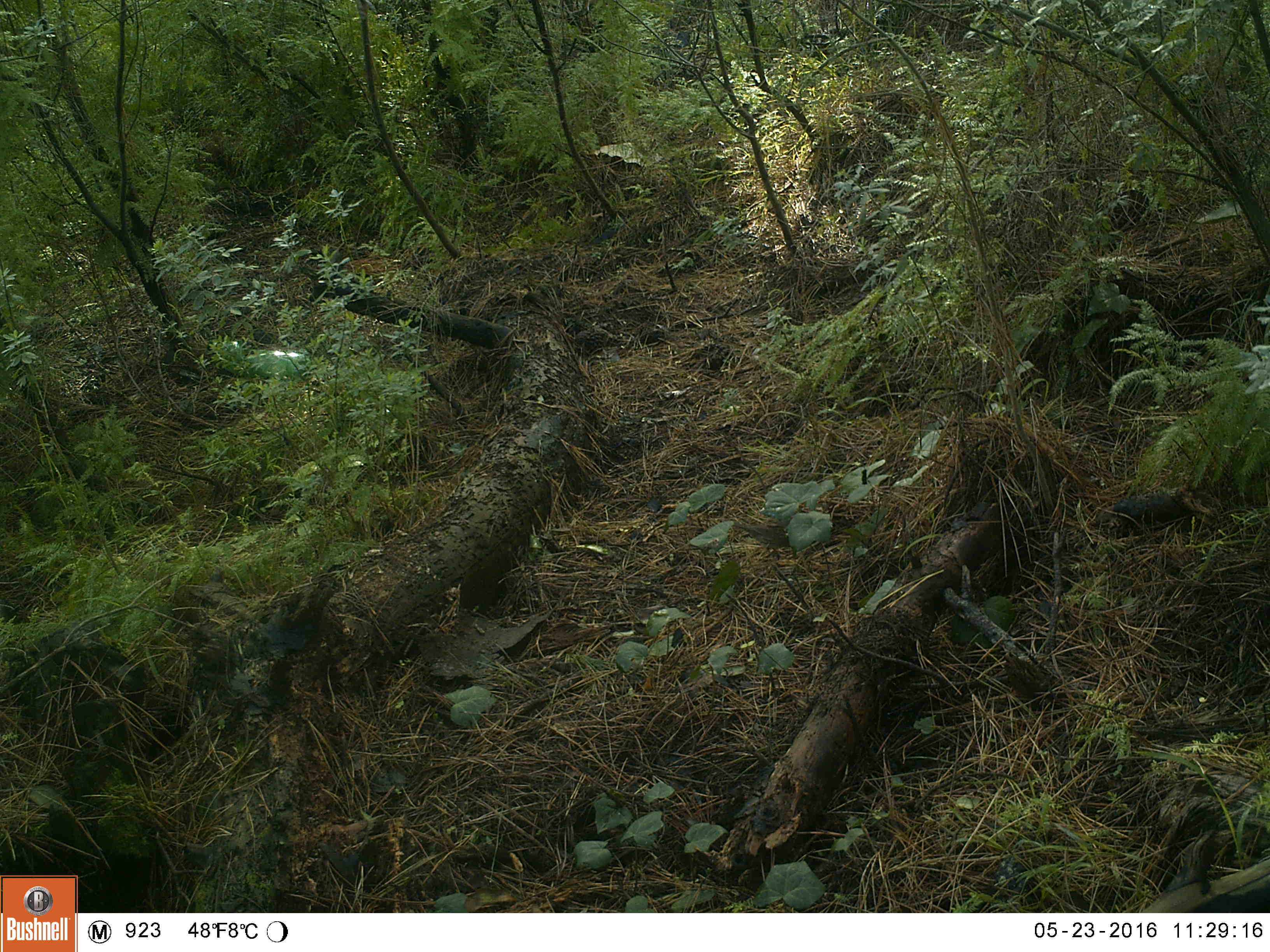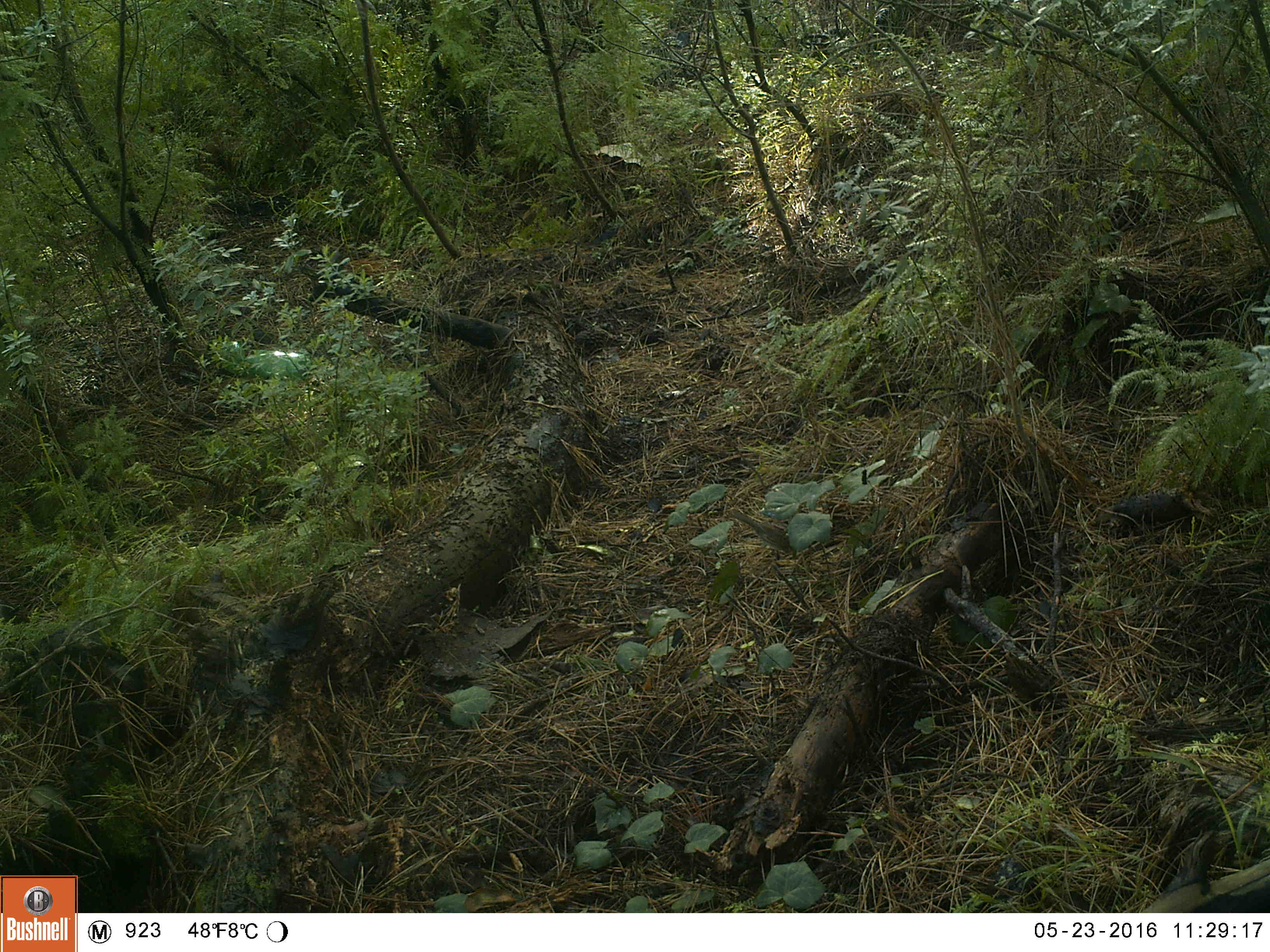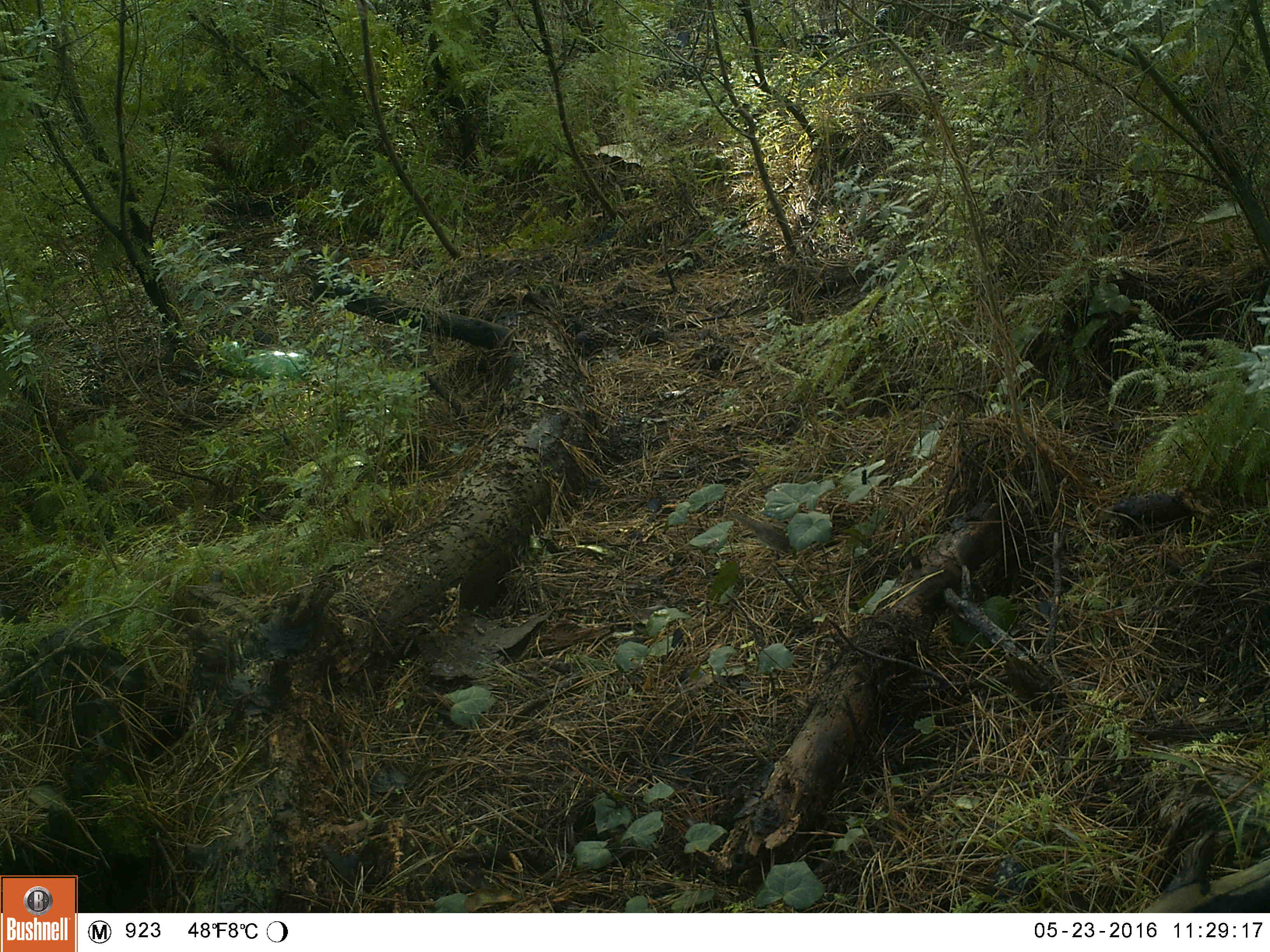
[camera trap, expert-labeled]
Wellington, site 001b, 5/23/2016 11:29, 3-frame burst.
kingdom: Animalia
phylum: Chordata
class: Aves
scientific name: Aves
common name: bird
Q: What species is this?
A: Bird (Aves).